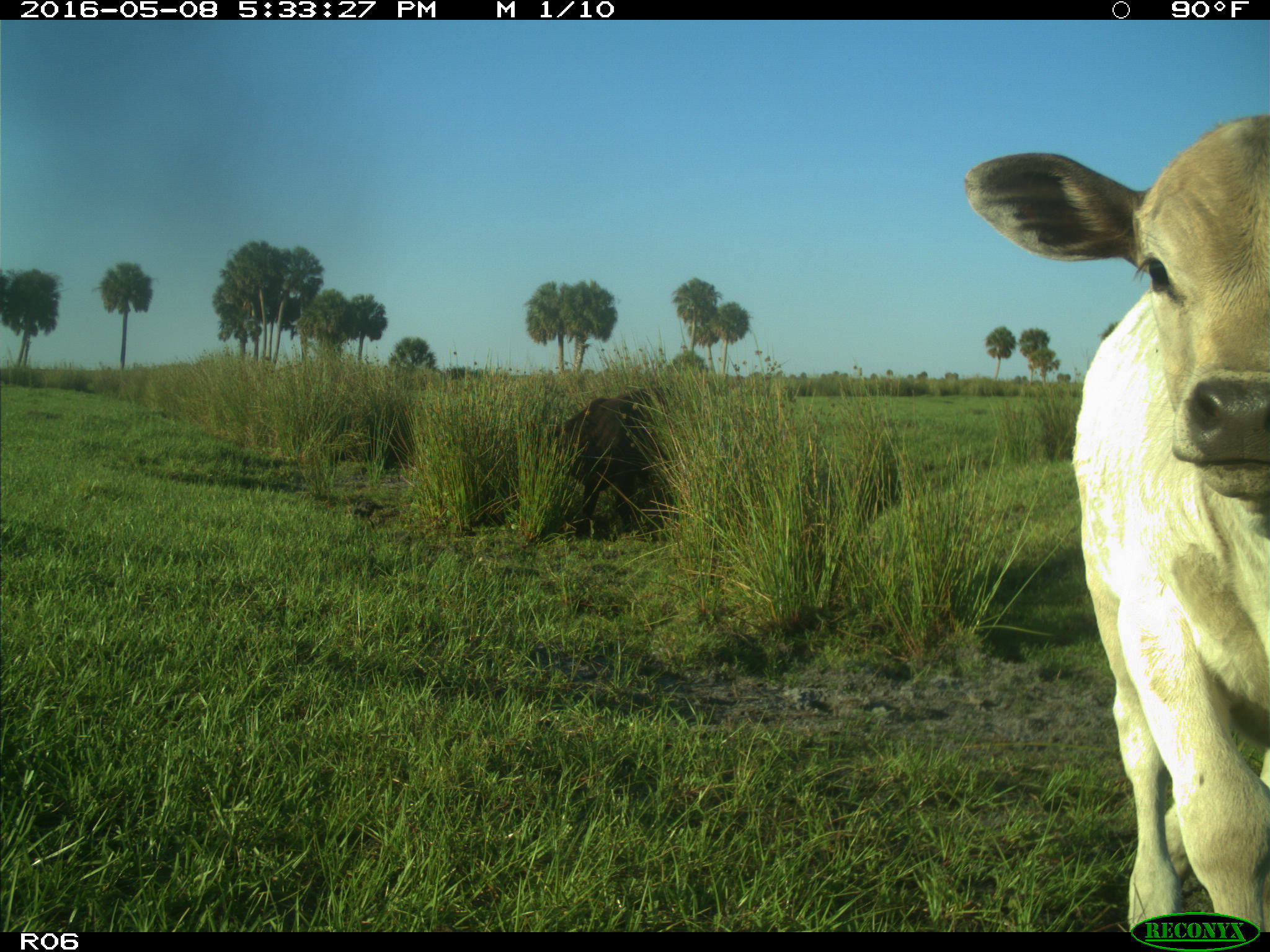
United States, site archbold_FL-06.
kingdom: Animalia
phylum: Chordata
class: Mammalia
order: Artiodactyla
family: Bovidae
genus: Bos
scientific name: Bos taurus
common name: domestic cow